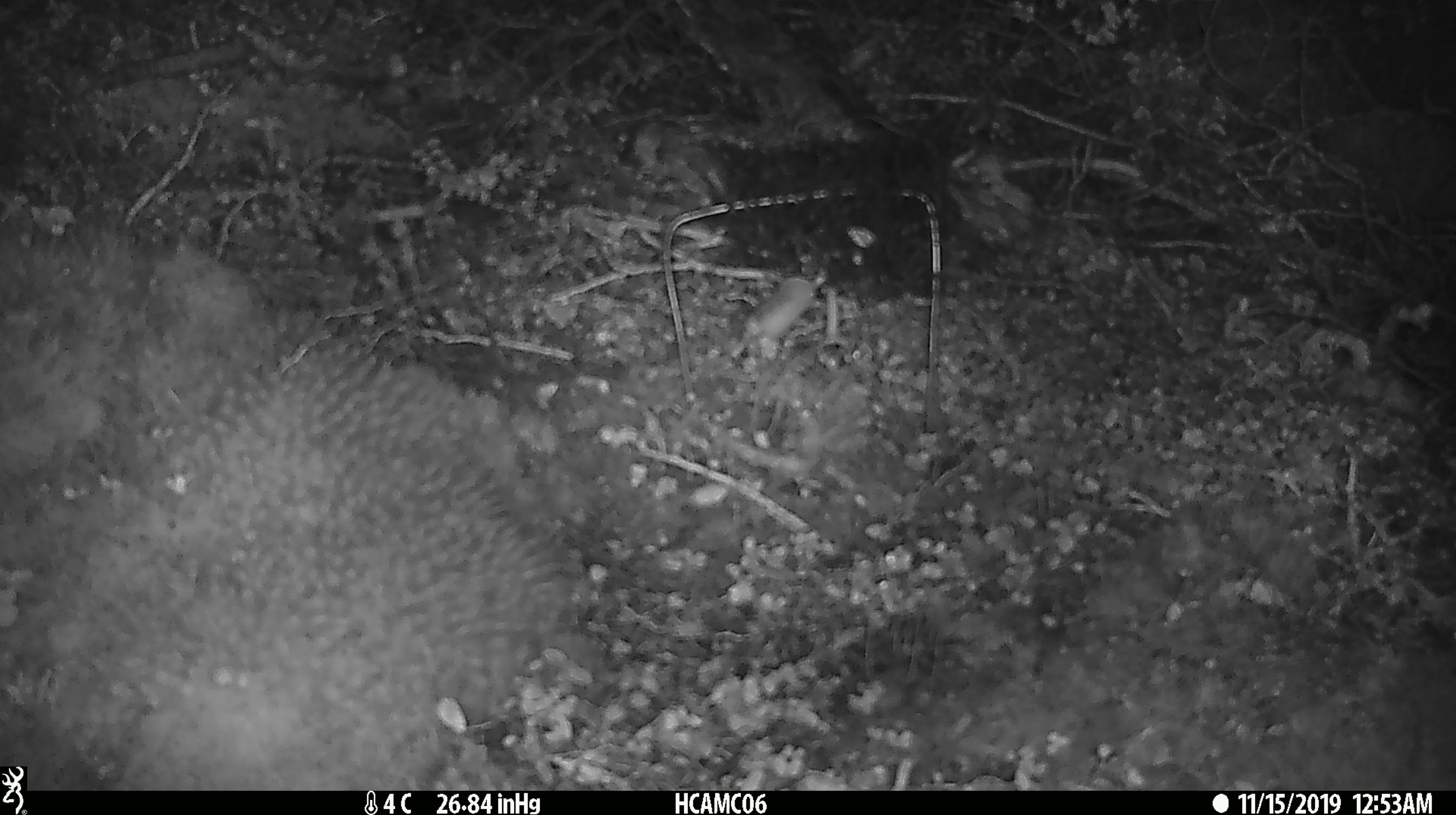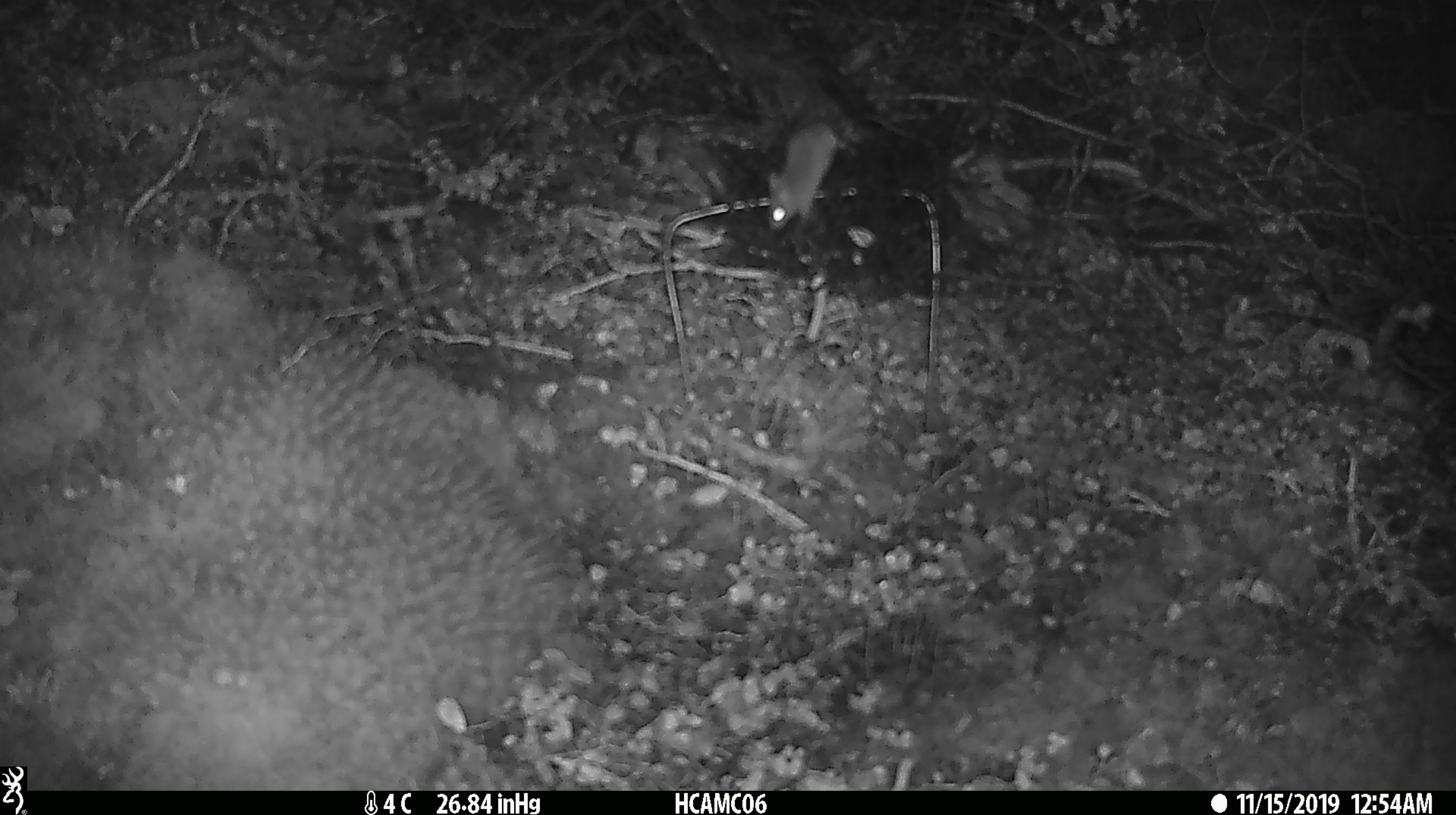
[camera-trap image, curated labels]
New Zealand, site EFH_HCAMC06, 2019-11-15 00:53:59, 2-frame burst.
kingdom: Animalia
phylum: Chordata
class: Mammalia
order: Rodentia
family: Muridae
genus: Mus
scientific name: Mus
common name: mouse